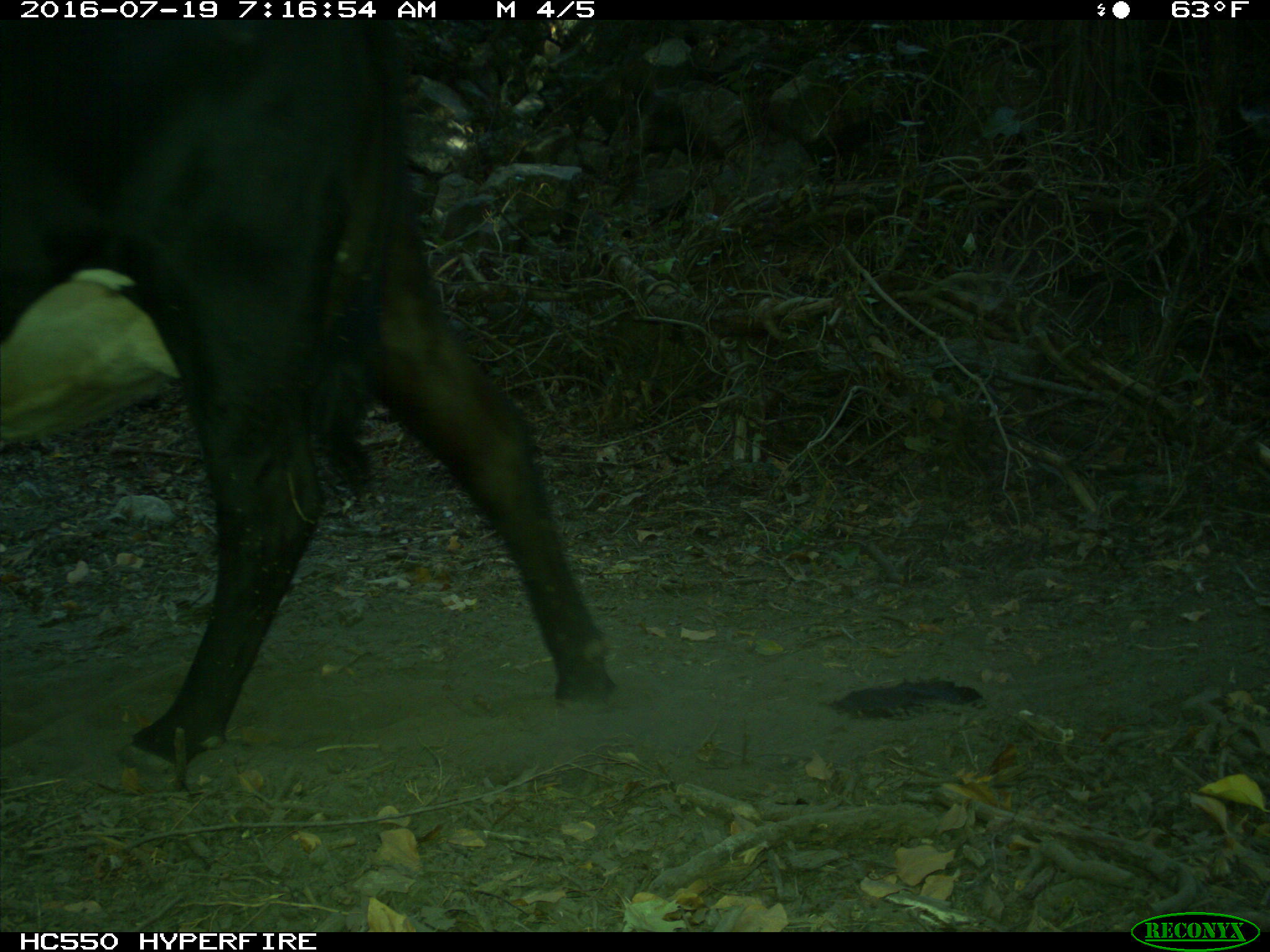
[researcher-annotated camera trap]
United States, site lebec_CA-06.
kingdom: Animalia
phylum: Chordata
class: Mammalia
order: Artiodactyla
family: Bovidae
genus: Bos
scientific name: Bos taurus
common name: domestic cow